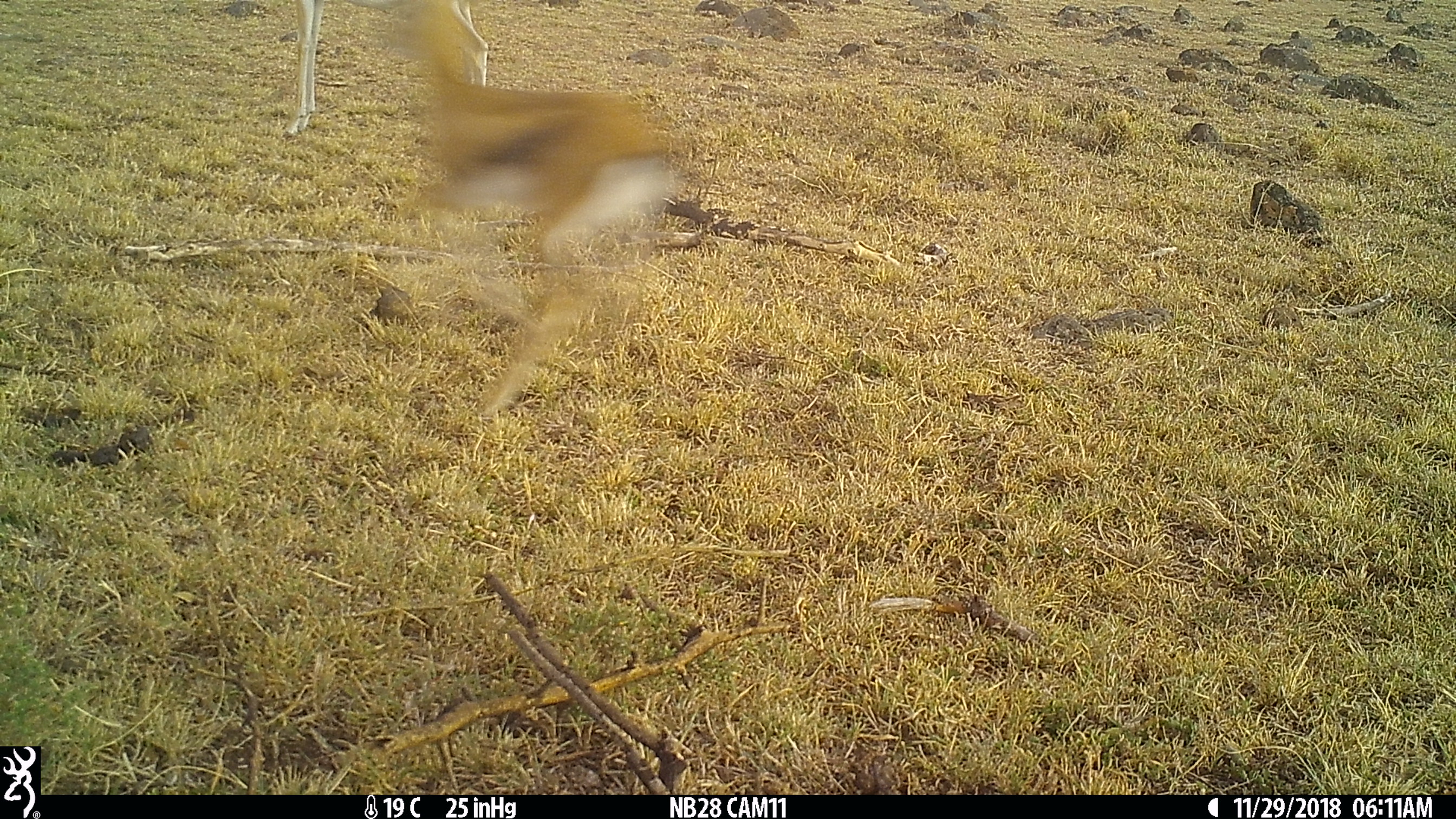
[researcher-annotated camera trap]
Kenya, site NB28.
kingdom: Animalia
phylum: Chordata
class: Mammalia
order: Artiodactyla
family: Bovidae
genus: Eudorcas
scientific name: Eudorcas thomsonii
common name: thomon's gazelle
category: gazelle thomsons